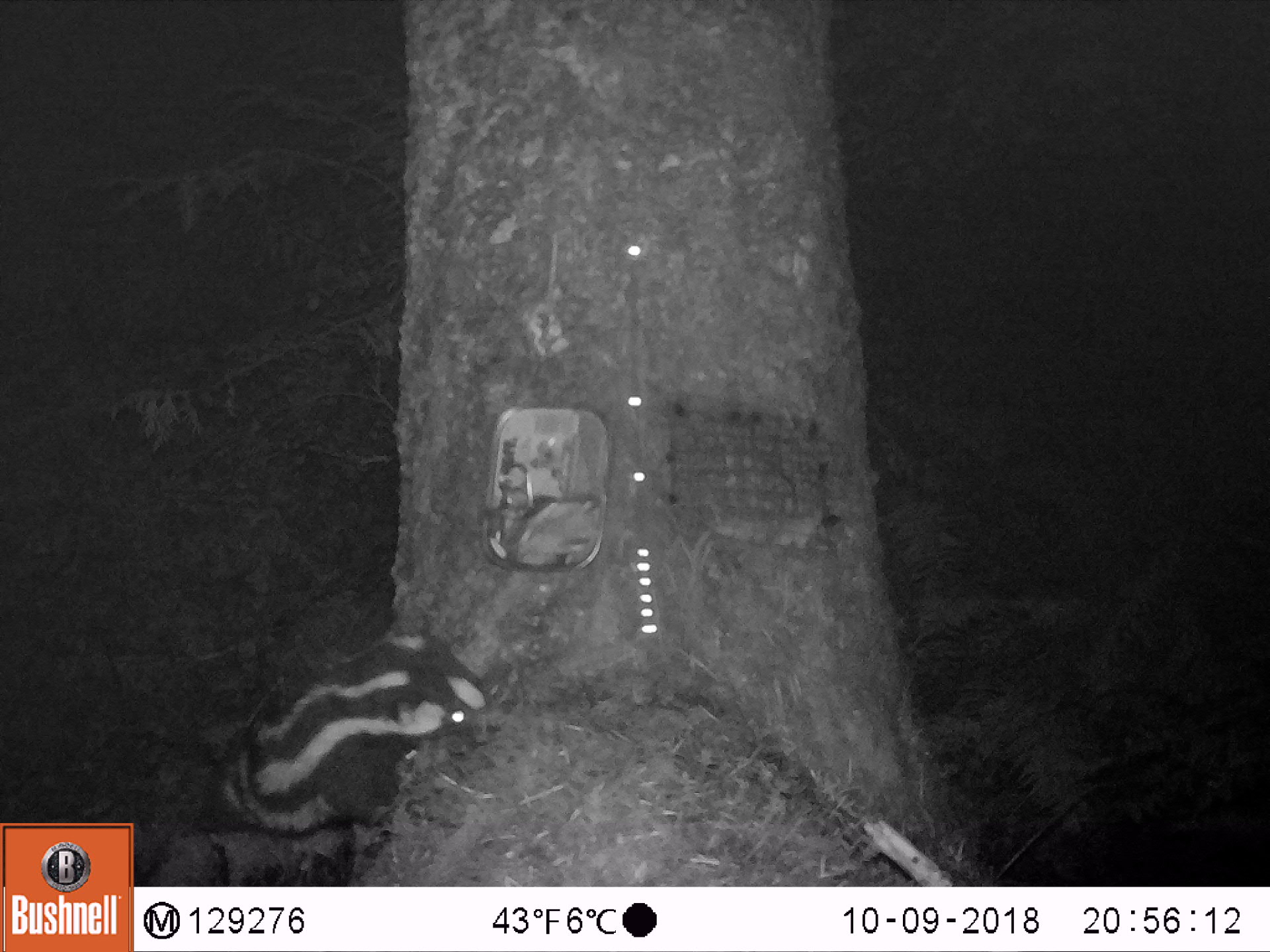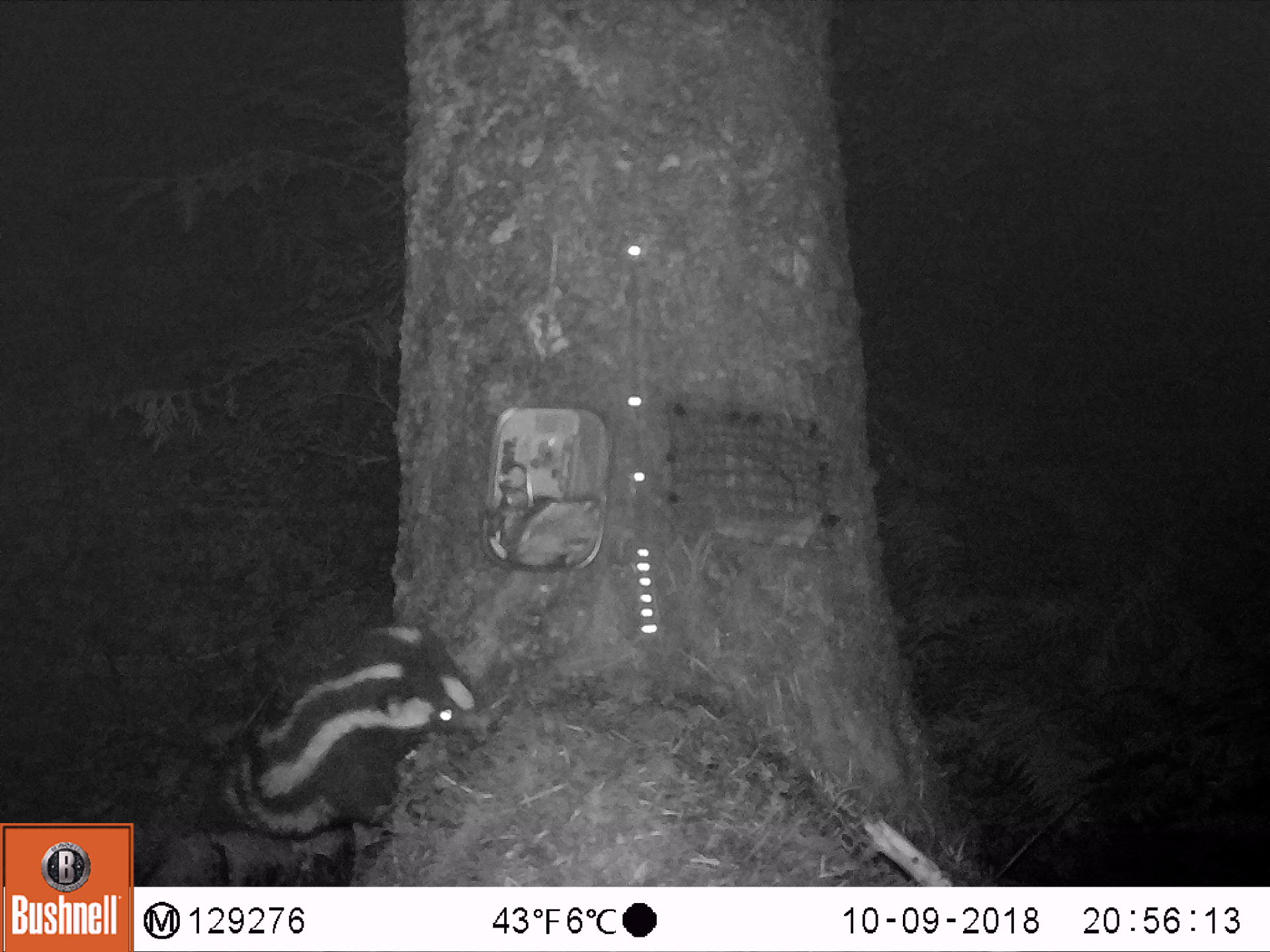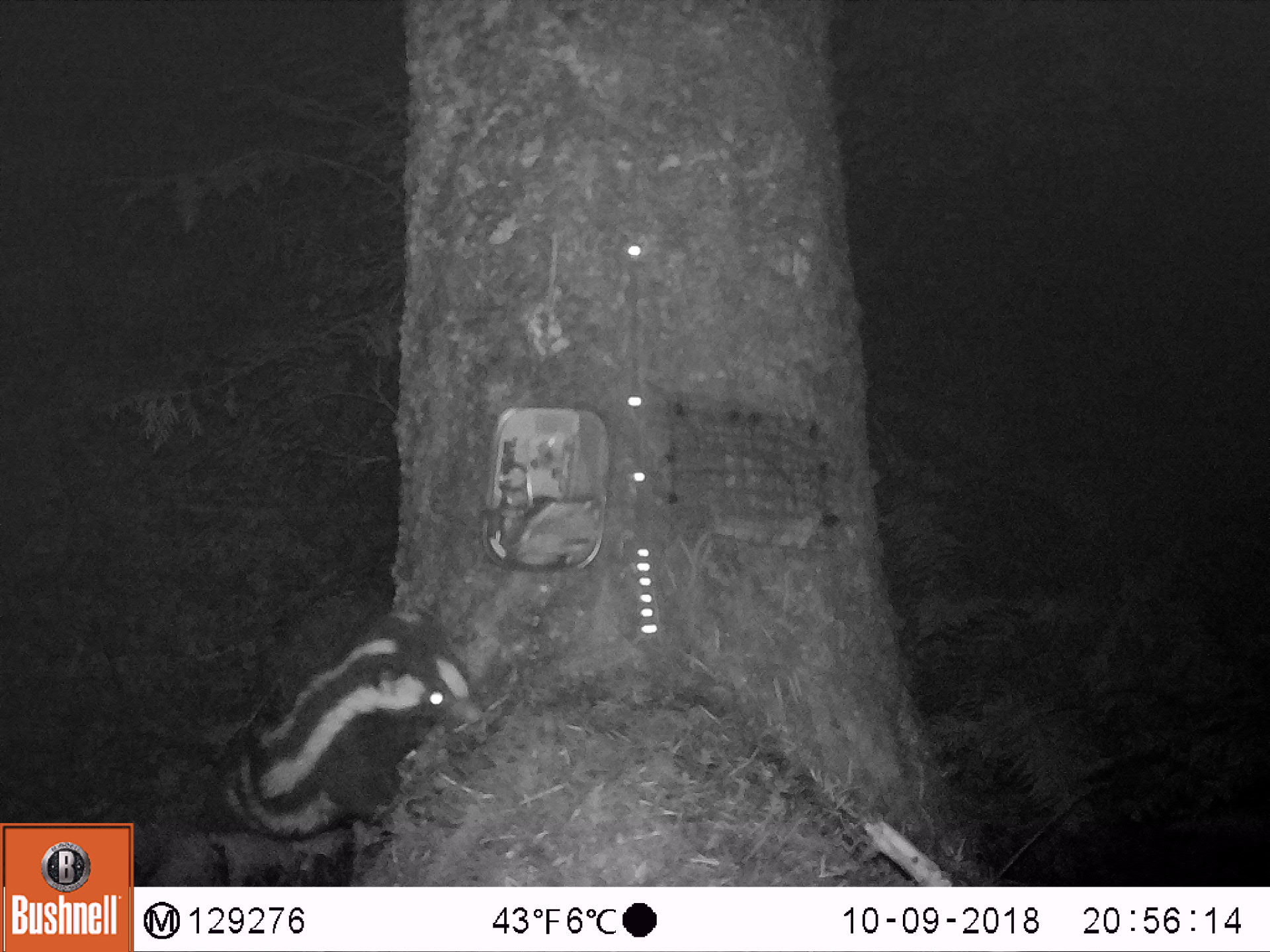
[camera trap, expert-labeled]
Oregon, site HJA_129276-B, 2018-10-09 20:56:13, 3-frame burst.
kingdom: Animalia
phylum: Chordata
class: Mammalia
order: Carnivora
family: Mephitidae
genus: Spilogale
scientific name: Spilogale gracilis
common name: western spotted skunk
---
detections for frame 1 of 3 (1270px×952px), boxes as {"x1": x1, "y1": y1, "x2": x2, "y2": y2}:
western spotted skunk: {"x1": 206, "y1": 611, "x2": 523, "y2": 851}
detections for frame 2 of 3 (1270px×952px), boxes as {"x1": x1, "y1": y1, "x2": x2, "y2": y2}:
western spotted skunk: {"x1": 206, "y1": 590, "x2": 526, "y2": 876}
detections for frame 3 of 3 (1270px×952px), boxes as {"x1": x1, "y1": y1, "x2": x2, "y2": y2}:
western spotted skunk: {"x1": 162, "y1": 586, "x2": 523, "y2": 864}